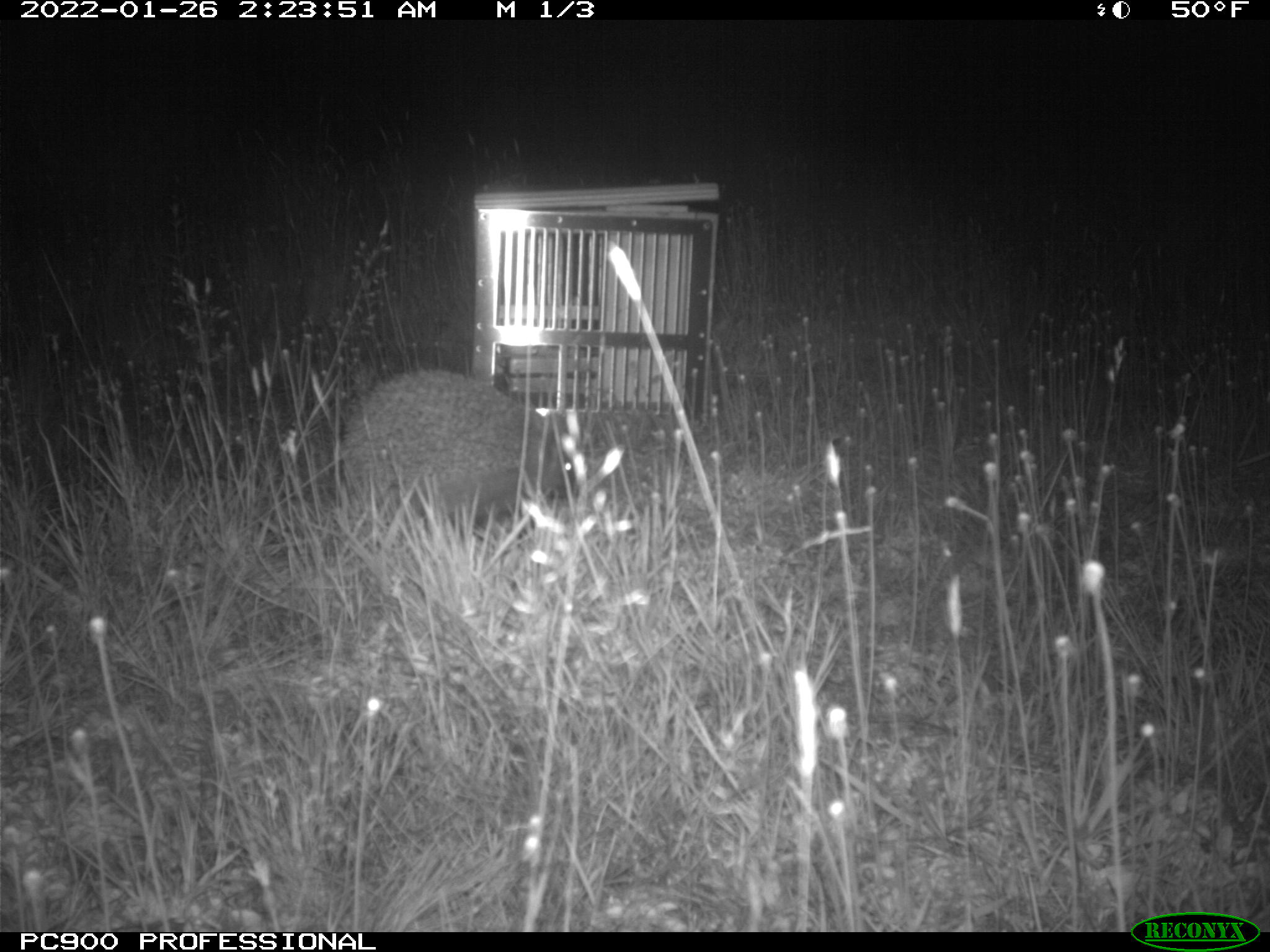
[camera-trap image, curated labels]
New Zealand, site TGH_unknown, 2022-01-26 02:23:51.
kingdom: Animalia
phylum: Chordata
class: Mammalia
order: Eulipotyphla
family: Erinaceidae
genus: Erinaceus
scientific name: Erinaceus europaeus europaeus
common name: european hedgehog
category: hedgehog